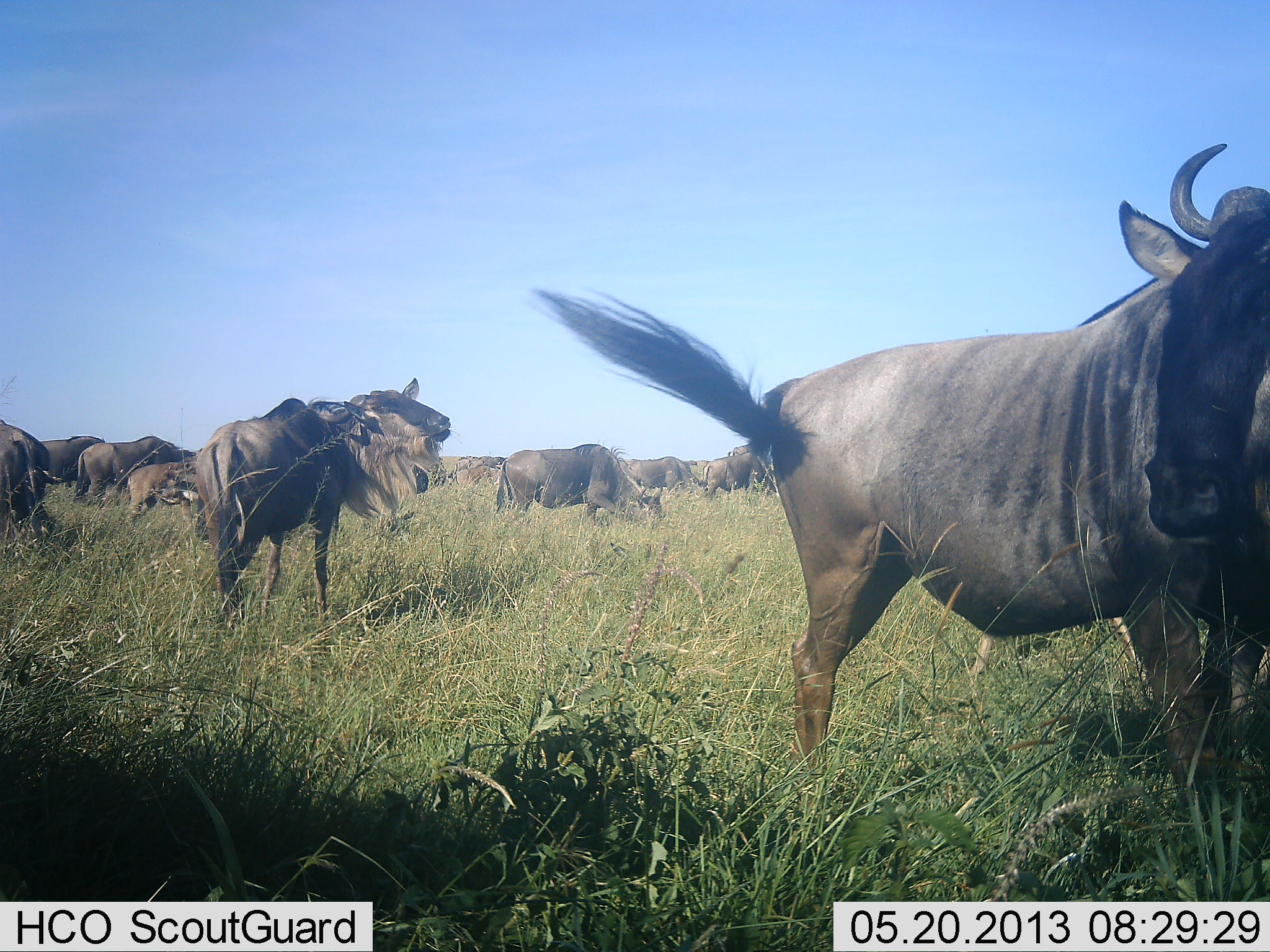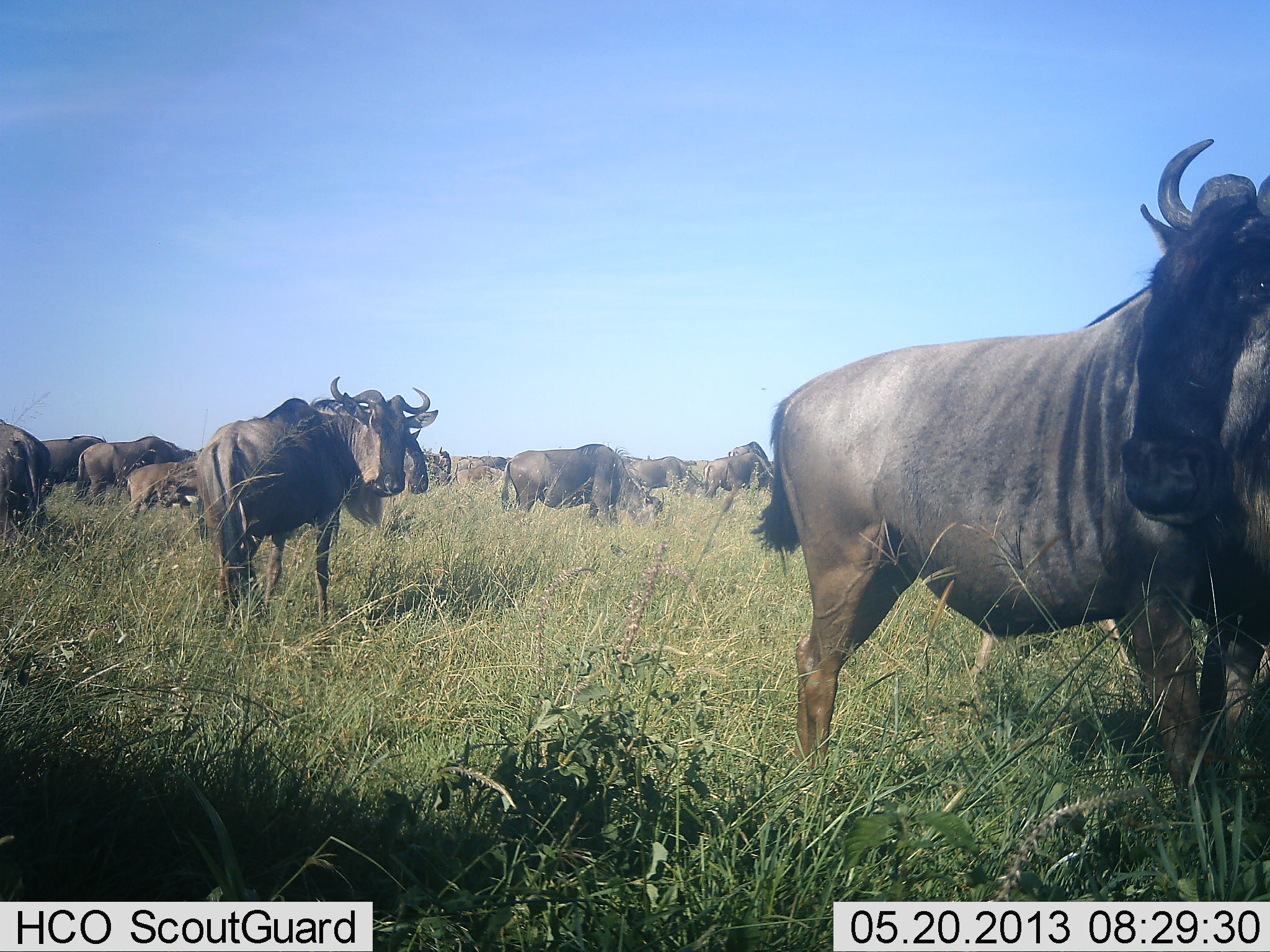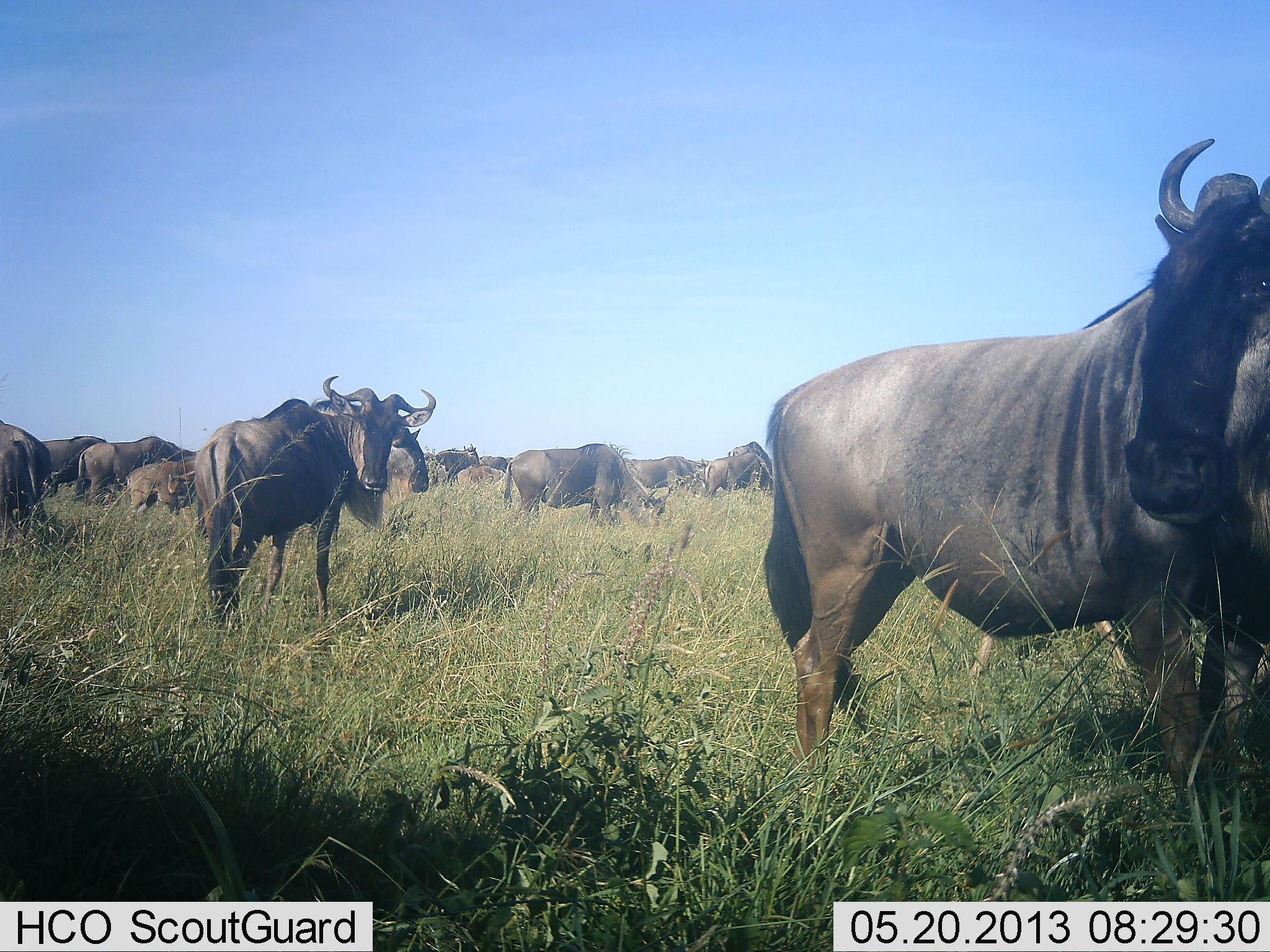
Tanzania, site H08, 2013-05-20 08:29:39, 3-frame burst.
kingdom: Animalia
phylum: Chordata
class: Mammalia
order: Artiodactyla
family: Bovidae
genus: Connochaetes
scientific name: Connochaetes taurinus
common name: blue wildebeest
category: wildebeest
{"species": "wildebeest (blue wildebeest) (Connochaetes taurinus)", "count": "11-50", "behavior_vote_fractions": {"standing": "72%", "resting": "5%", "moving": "8%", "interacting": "10%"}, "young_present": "13%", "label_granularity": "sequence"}